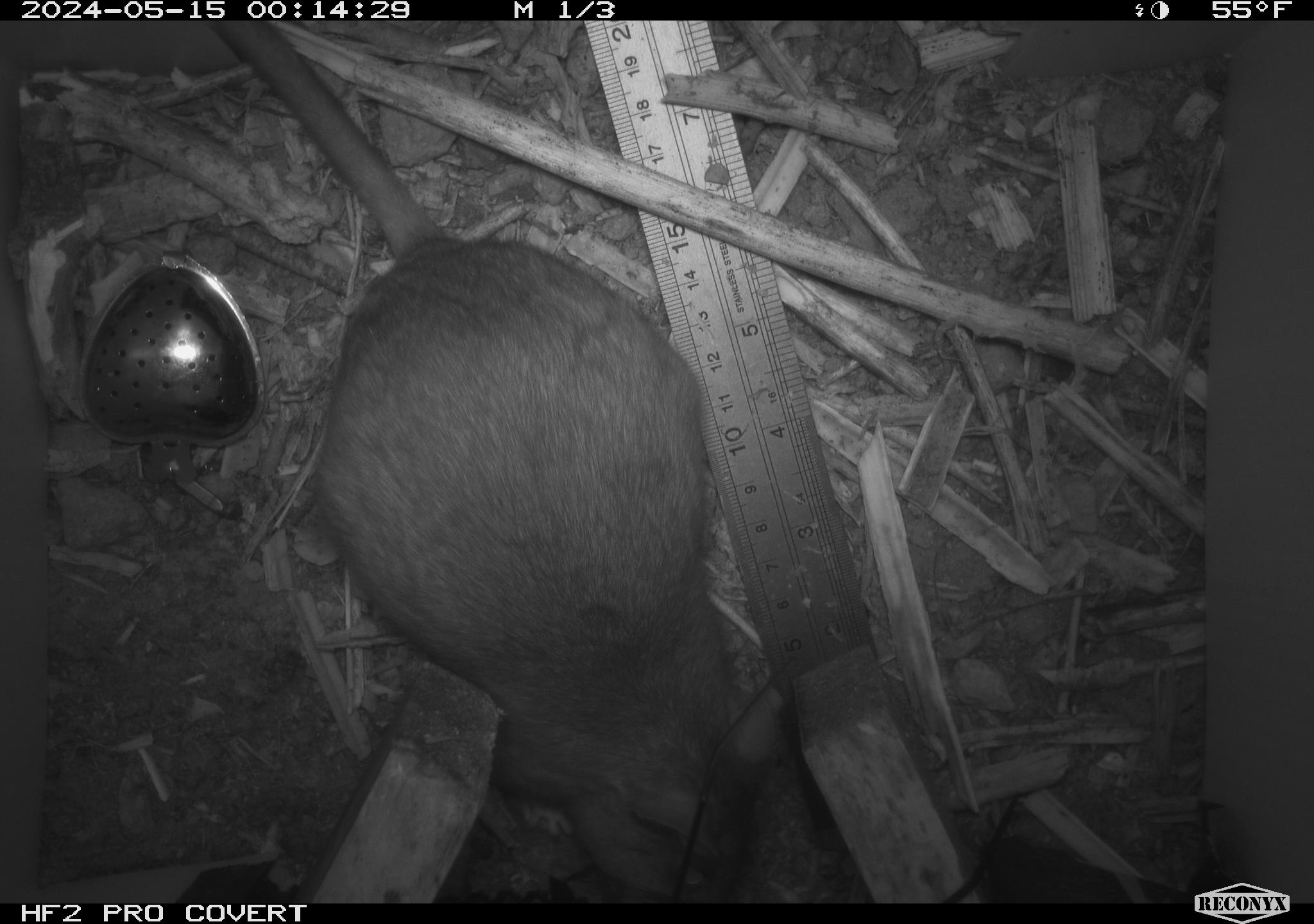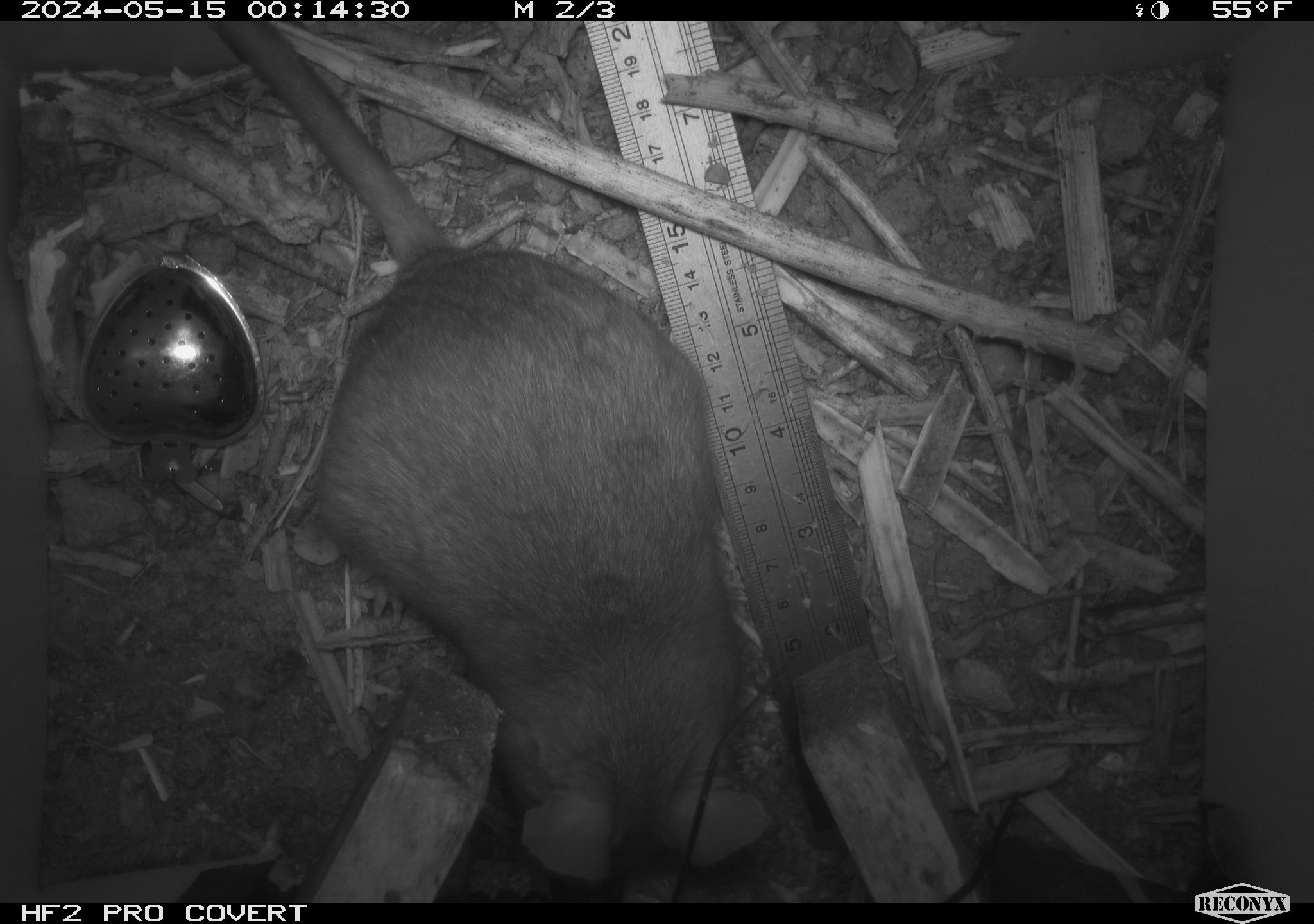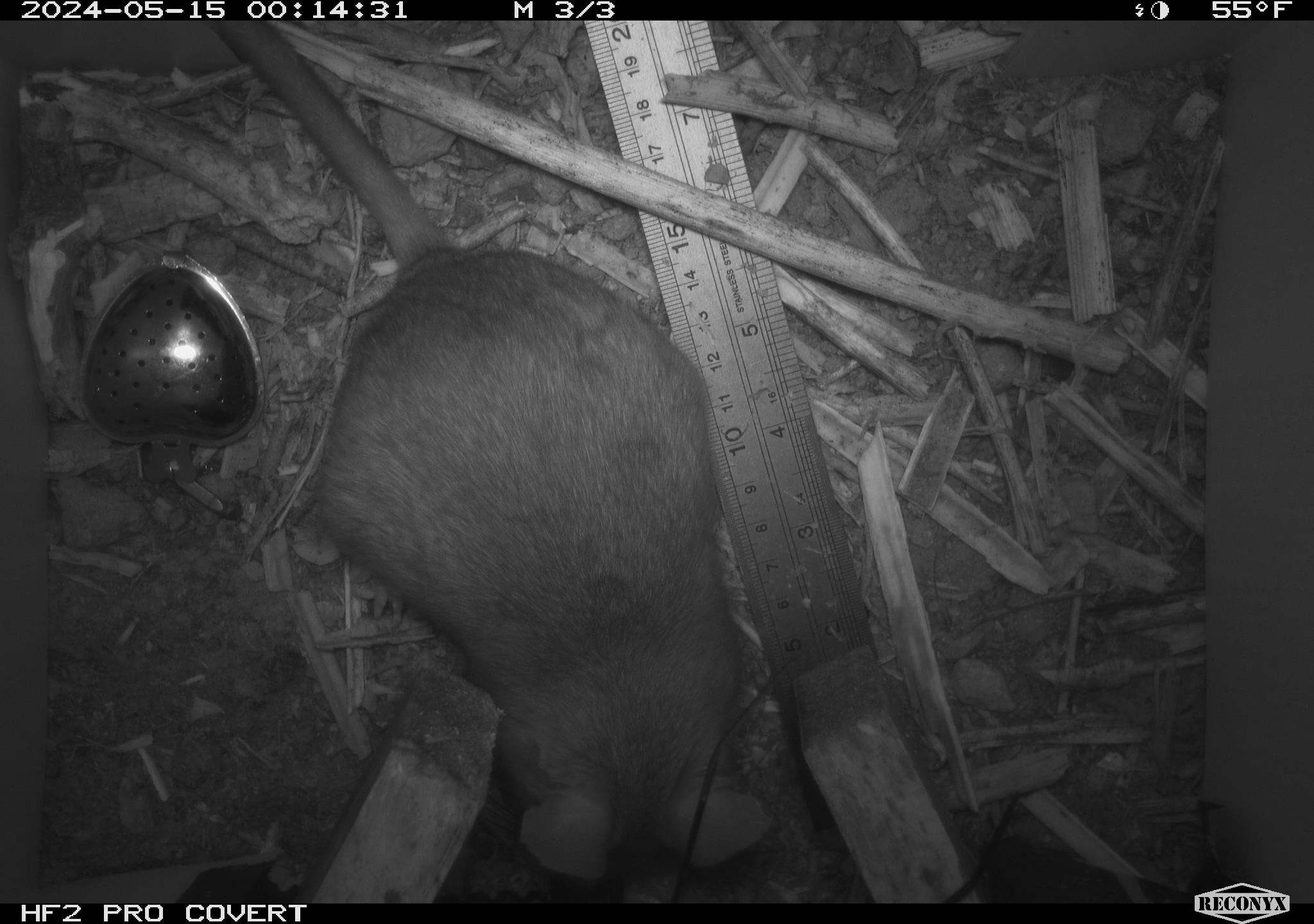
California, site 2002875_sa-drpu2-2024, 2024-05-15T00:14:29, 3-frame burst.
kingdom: Animalia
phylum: Chordata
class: Mammalia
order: Rodentia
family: Cricetidae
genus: Neotoma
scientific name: Neotoma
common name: pack rat or woodrat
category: neotoma species